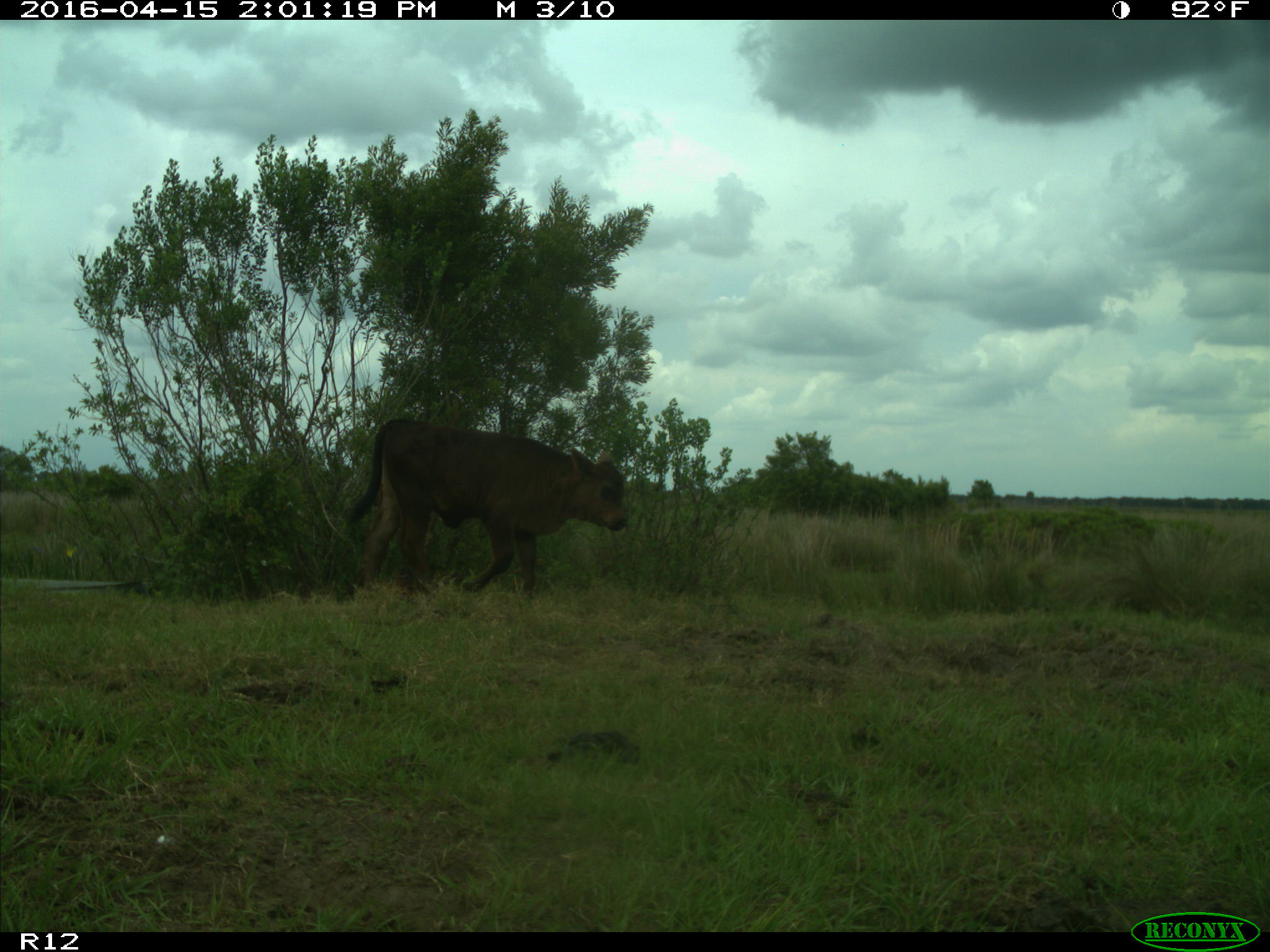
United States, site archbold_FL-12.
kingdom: Animalia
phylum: Chordata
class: Mammalia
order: Artiodactyla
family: Bovidae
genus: Bos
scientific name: Bos taurus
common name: domestic cow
Bos taurus (domestic cow).